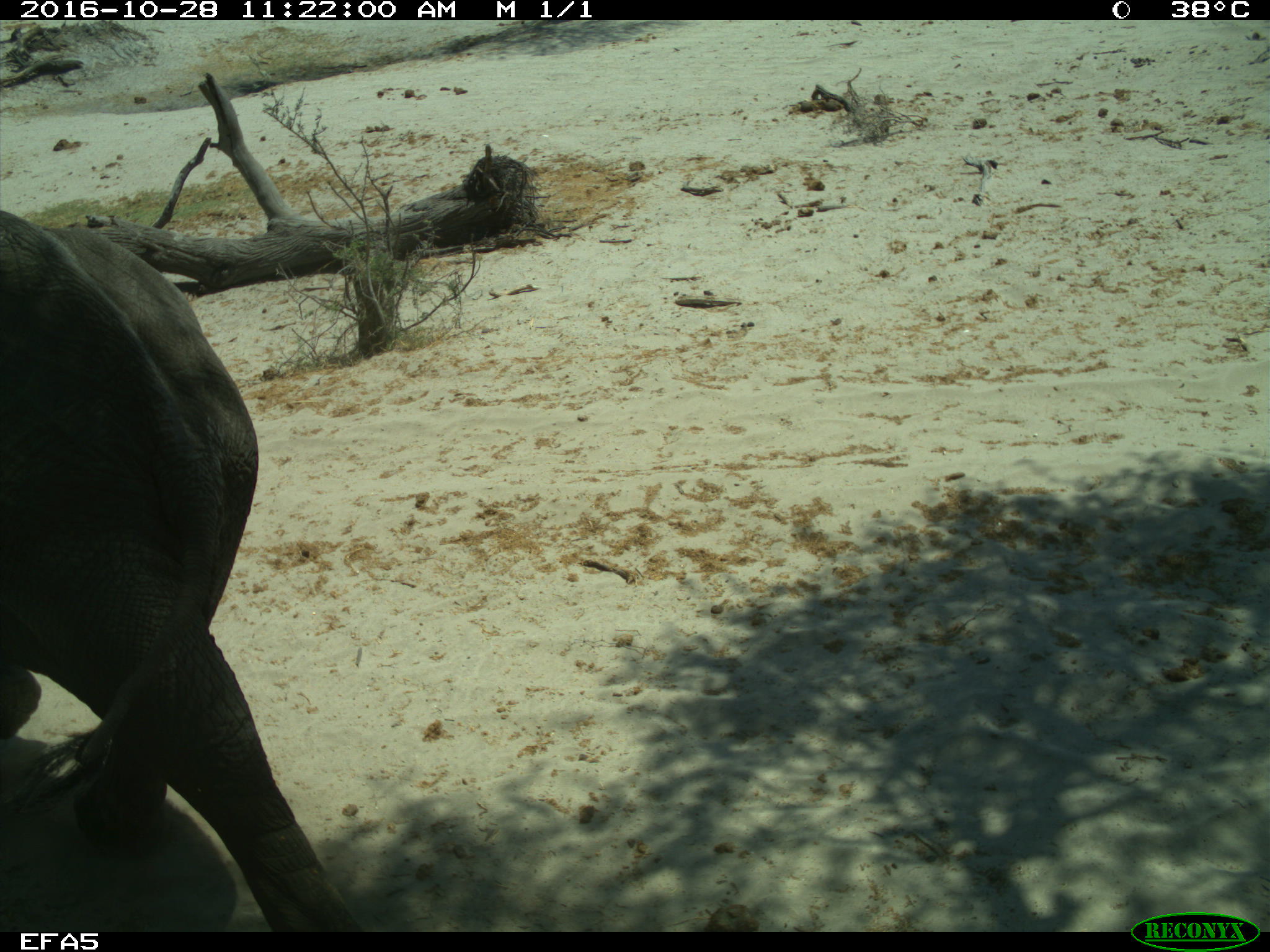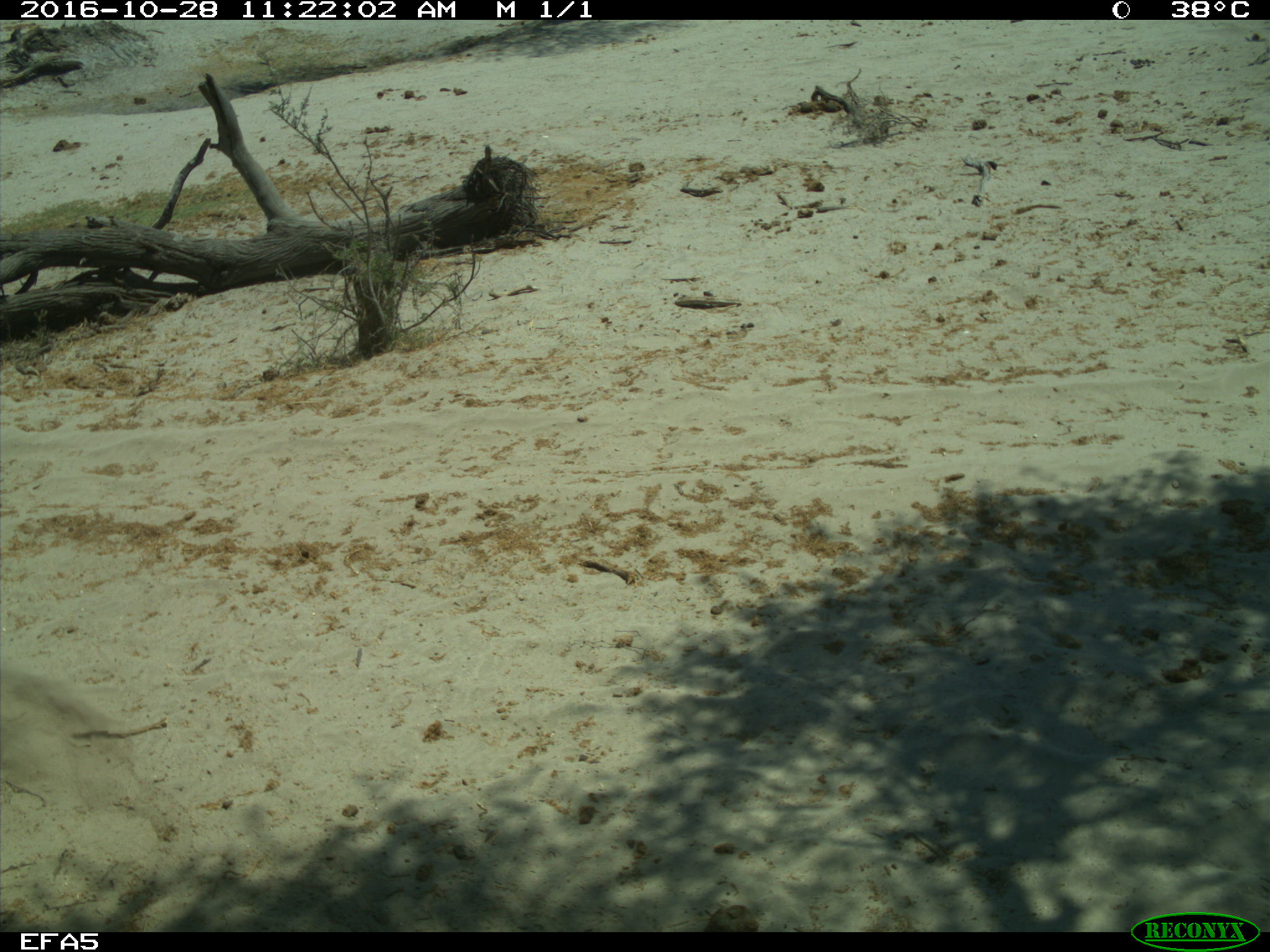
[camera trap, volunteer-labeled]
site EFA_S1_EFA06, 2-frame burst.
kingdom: Animalia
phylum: Chordata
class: Mammalia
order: Proboscidea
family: Elephantidae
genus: Loxodonta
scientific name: Loxodonta africana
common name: african bush elephant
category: elephant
Elephant (african bush elephant) (Loxodonta africana), count 1. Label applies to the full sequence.